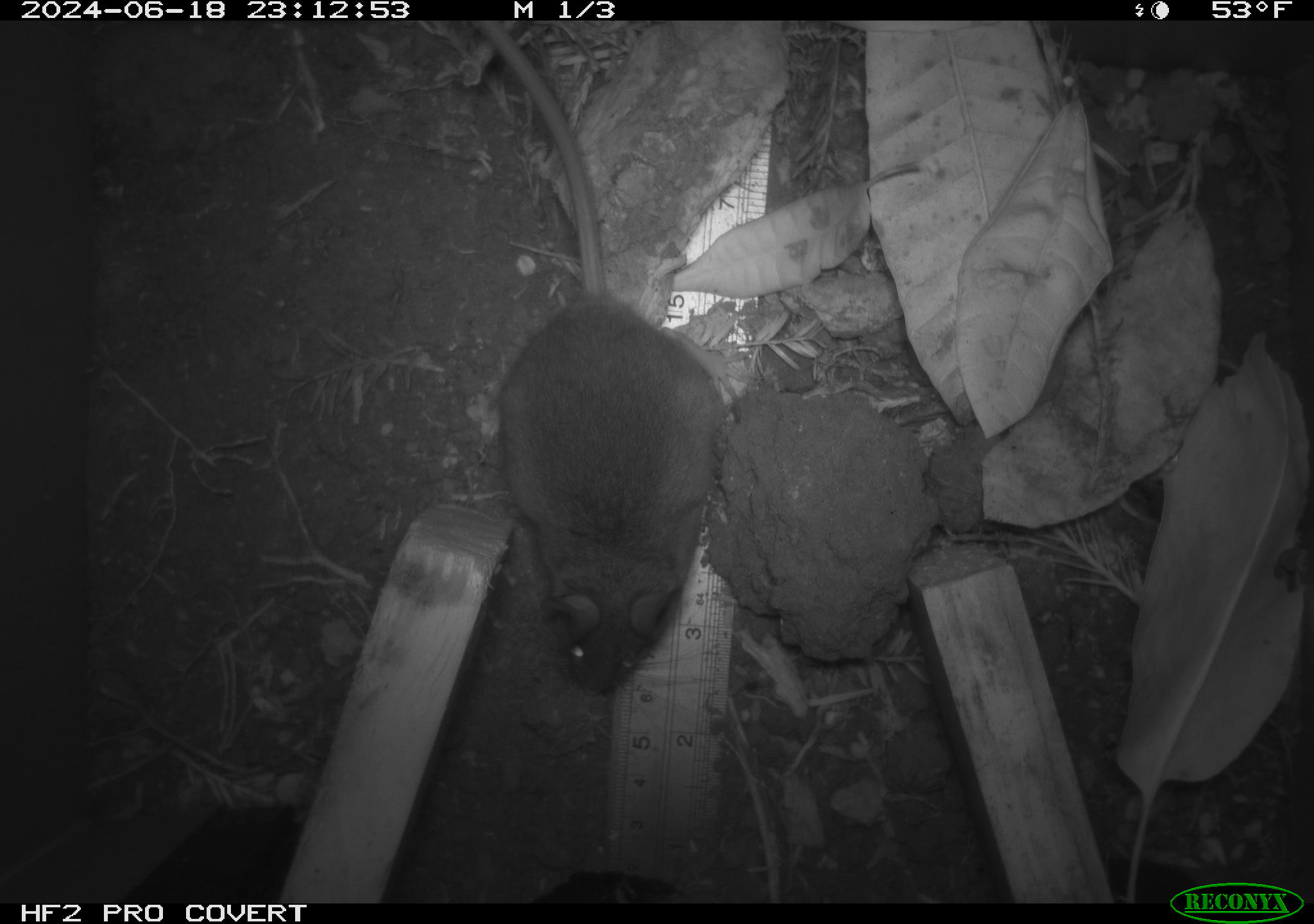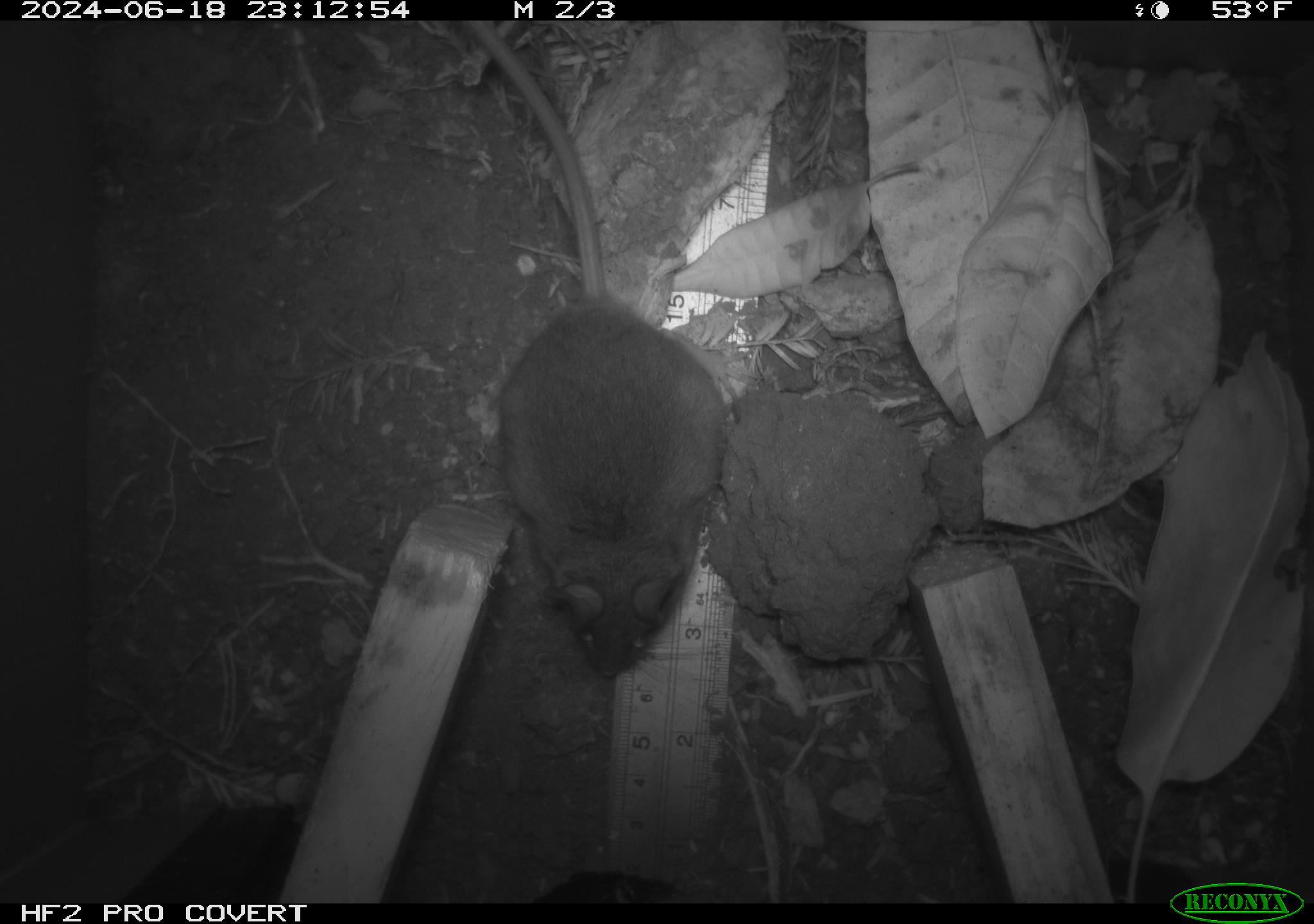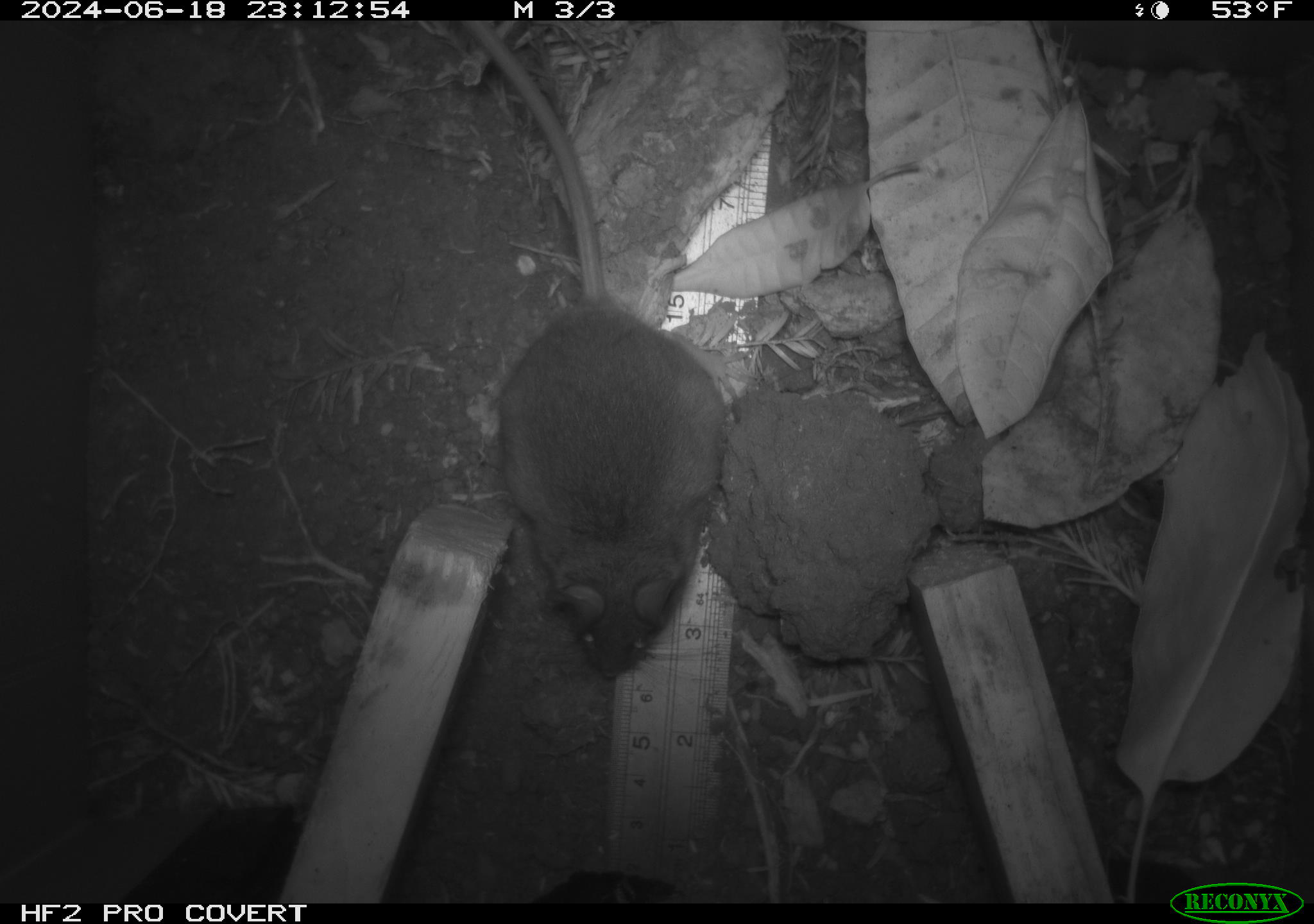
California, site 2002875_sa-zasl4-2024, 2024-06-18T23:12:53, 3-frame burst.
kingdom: Animalia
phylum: Chordata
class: Mammalia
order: Rodentia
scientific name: Rodentia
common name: rodent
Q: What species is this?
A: Rodent (Rodentia).